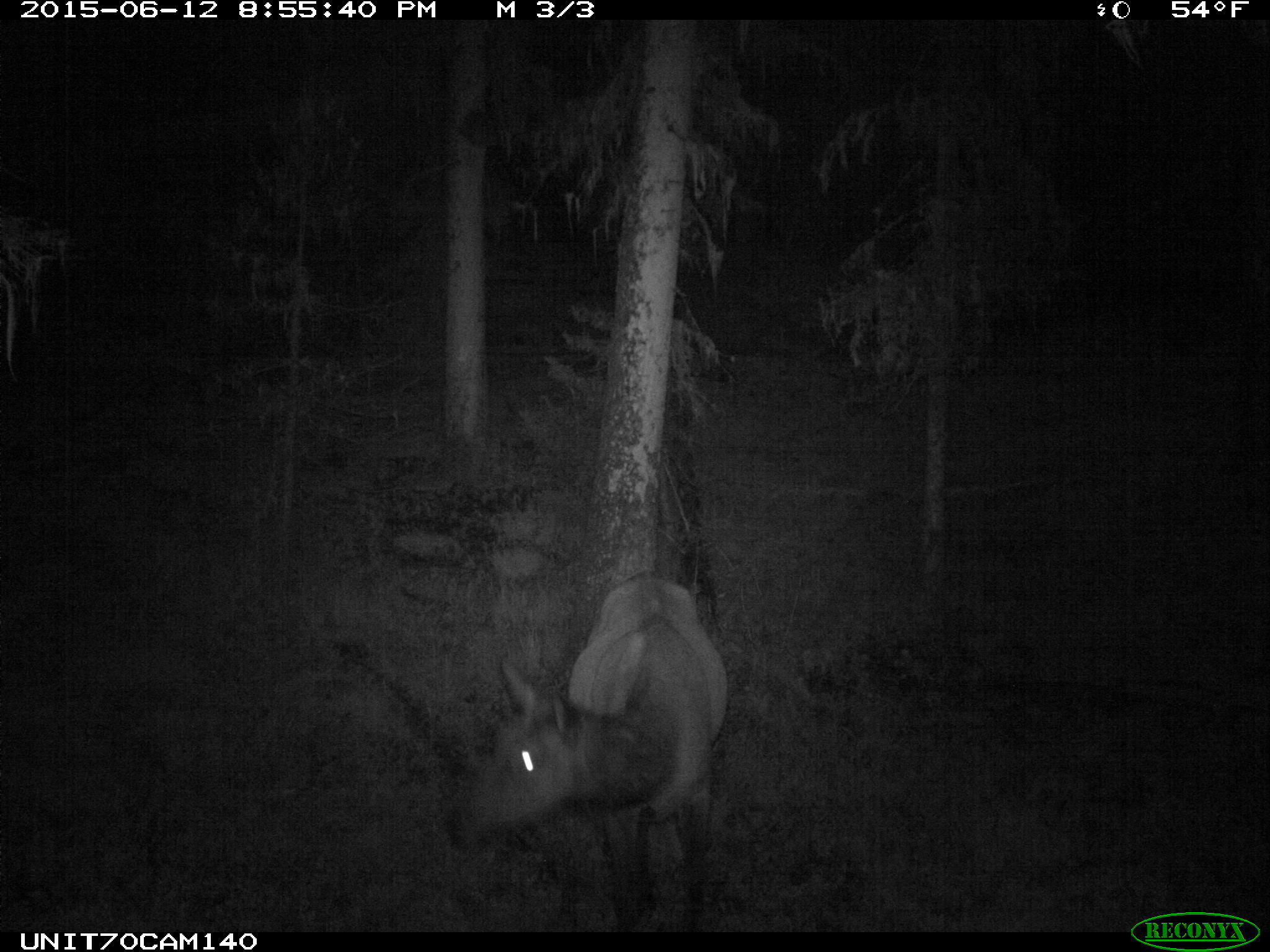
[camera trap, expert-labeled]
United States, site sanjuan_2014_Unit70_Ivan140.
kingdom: Animalia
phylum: Chordata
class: Mammalia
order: Artiodactyla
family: Cervidae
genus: Cervus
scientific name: Cervus elaphus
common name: red deer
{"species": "Cervus elaphus (red deer)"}